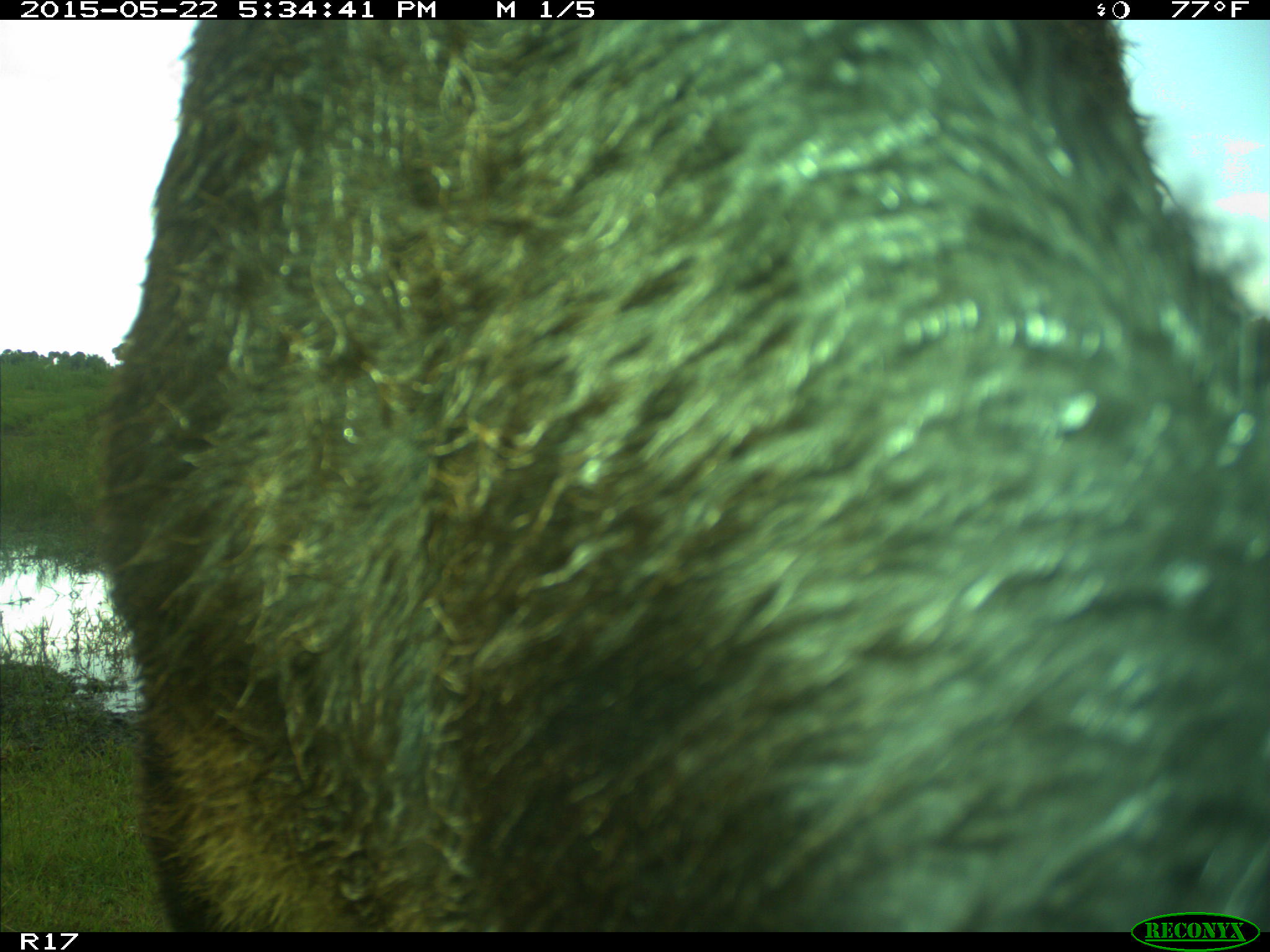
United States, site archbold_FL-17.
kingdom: Animalia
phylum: Chordata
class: Mammalia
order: Artiodactyla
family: Bovidae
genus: Bos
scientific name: Bos taurus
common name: domestic cow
Bos taurus (domestic cow).